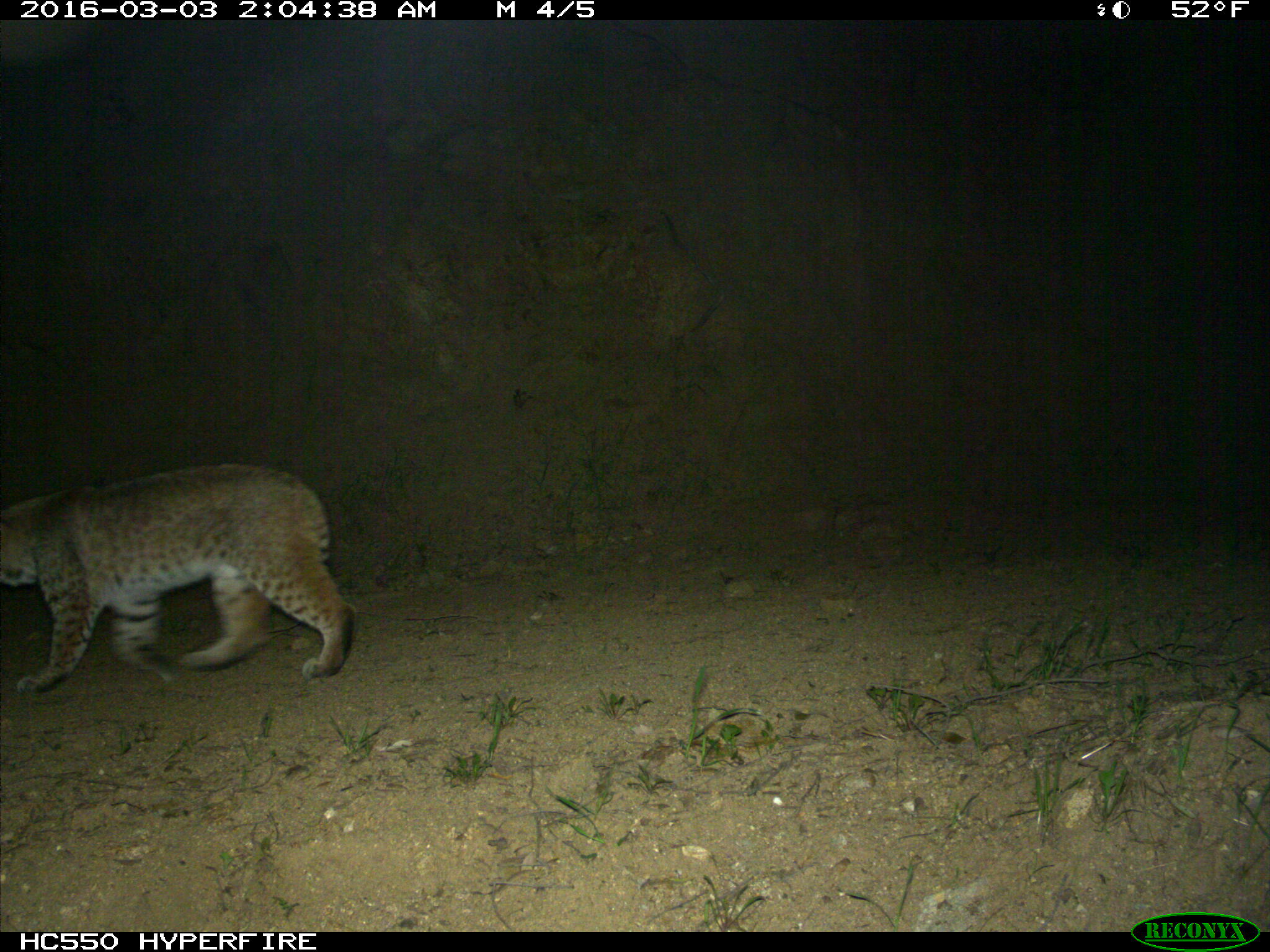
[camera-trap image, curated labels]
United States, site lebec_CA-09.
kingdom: Animalia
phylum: Chordata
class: Mammalia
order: Carnivora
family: Felidae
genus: Lynx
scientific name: Lynx rufus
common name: bobcat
Lynx rufus (bobcat).